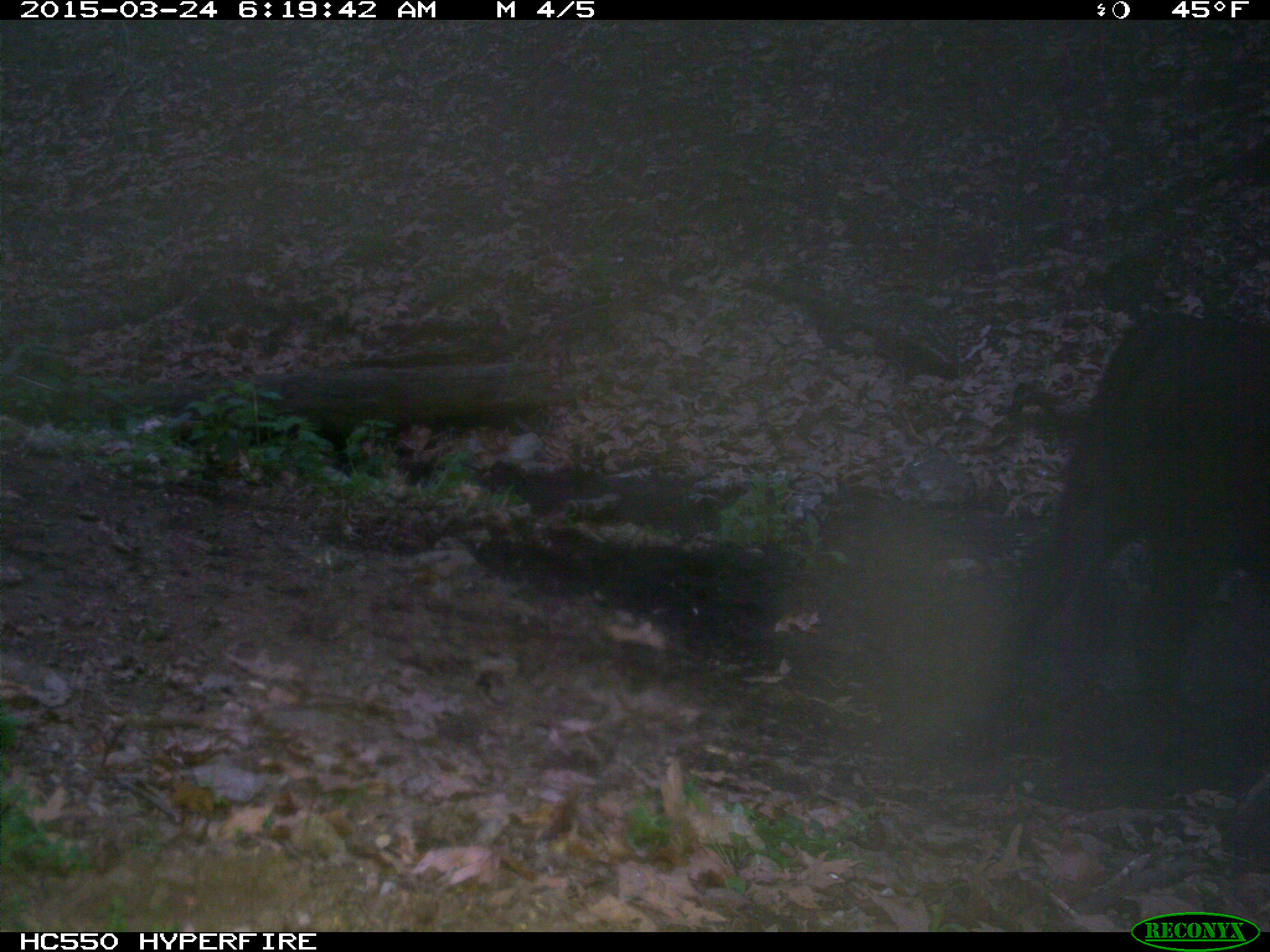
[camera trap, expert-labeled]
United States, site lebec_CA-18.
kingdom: Animalia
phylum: Chordata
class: Mammalia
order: Artiodactyla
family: Bovidae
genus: Bos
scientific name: Bos taurus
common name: domestic cow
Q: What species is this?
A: Bos taurus (domestic cow).